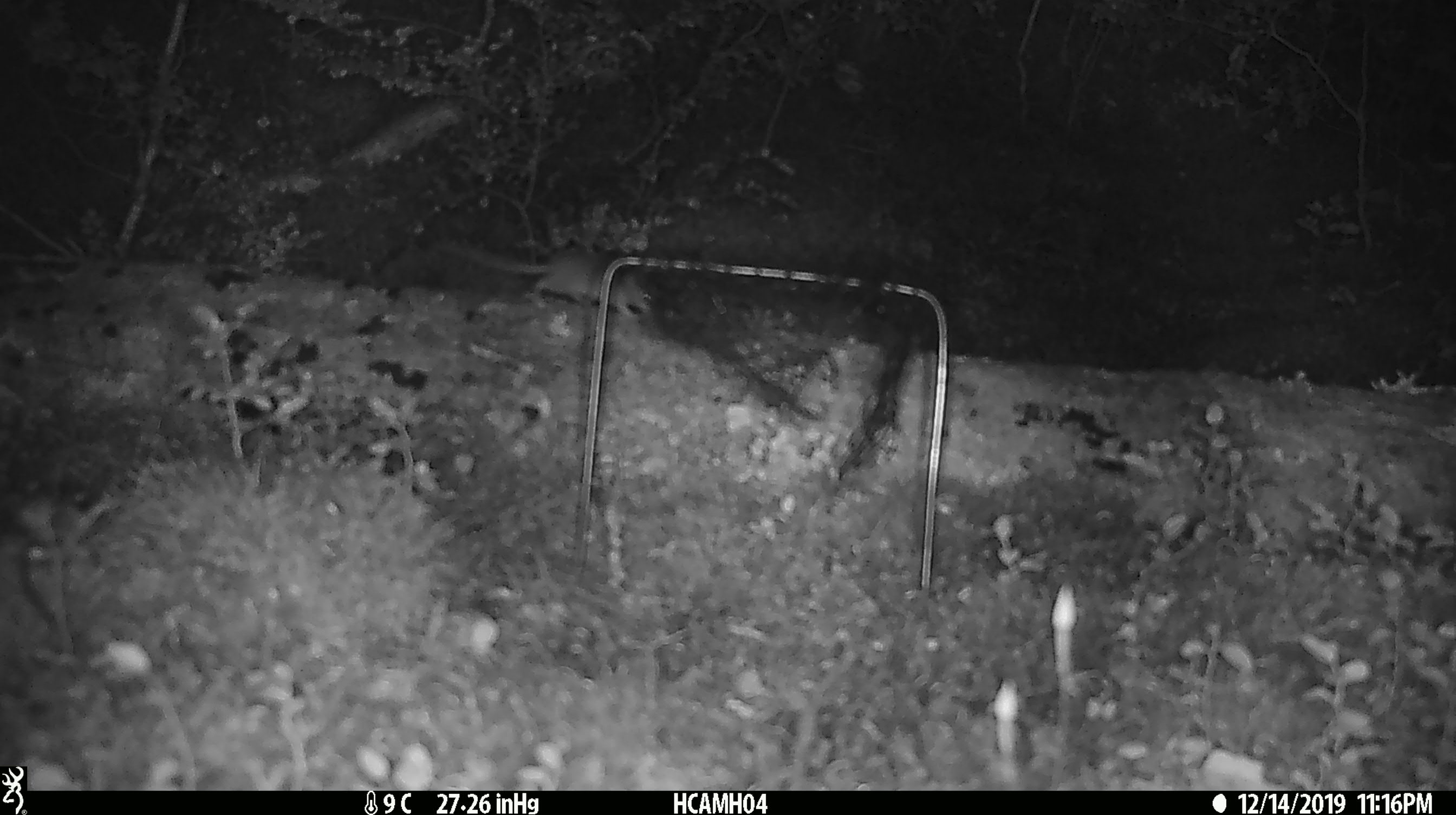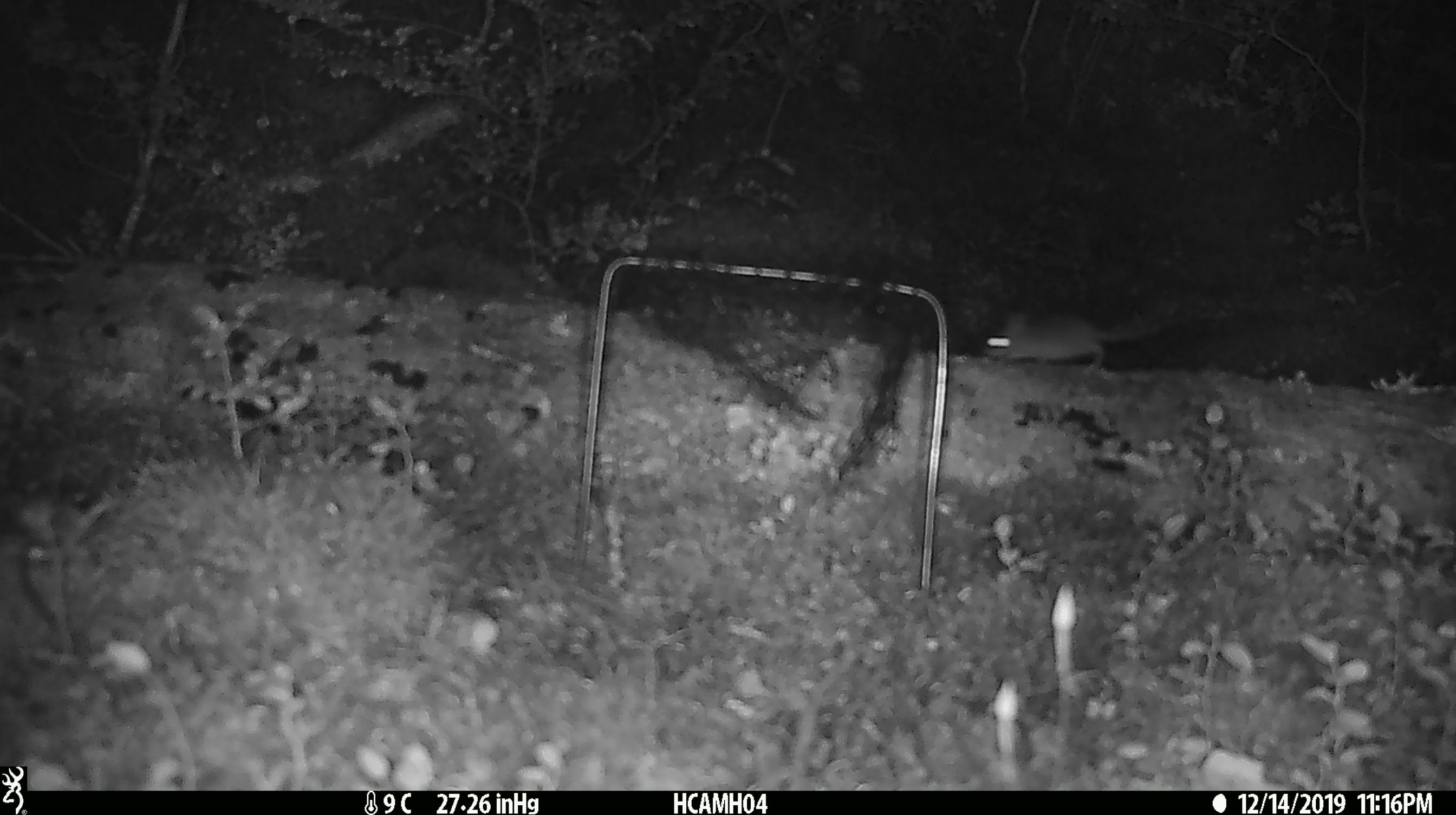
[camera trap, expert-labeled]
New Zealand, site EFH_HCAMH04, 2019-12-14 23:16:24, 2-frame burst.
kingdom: Animalia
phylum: Chordata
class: Mammalia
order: Rodentia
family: Muridae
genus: Mus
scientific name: Mus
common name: mouse